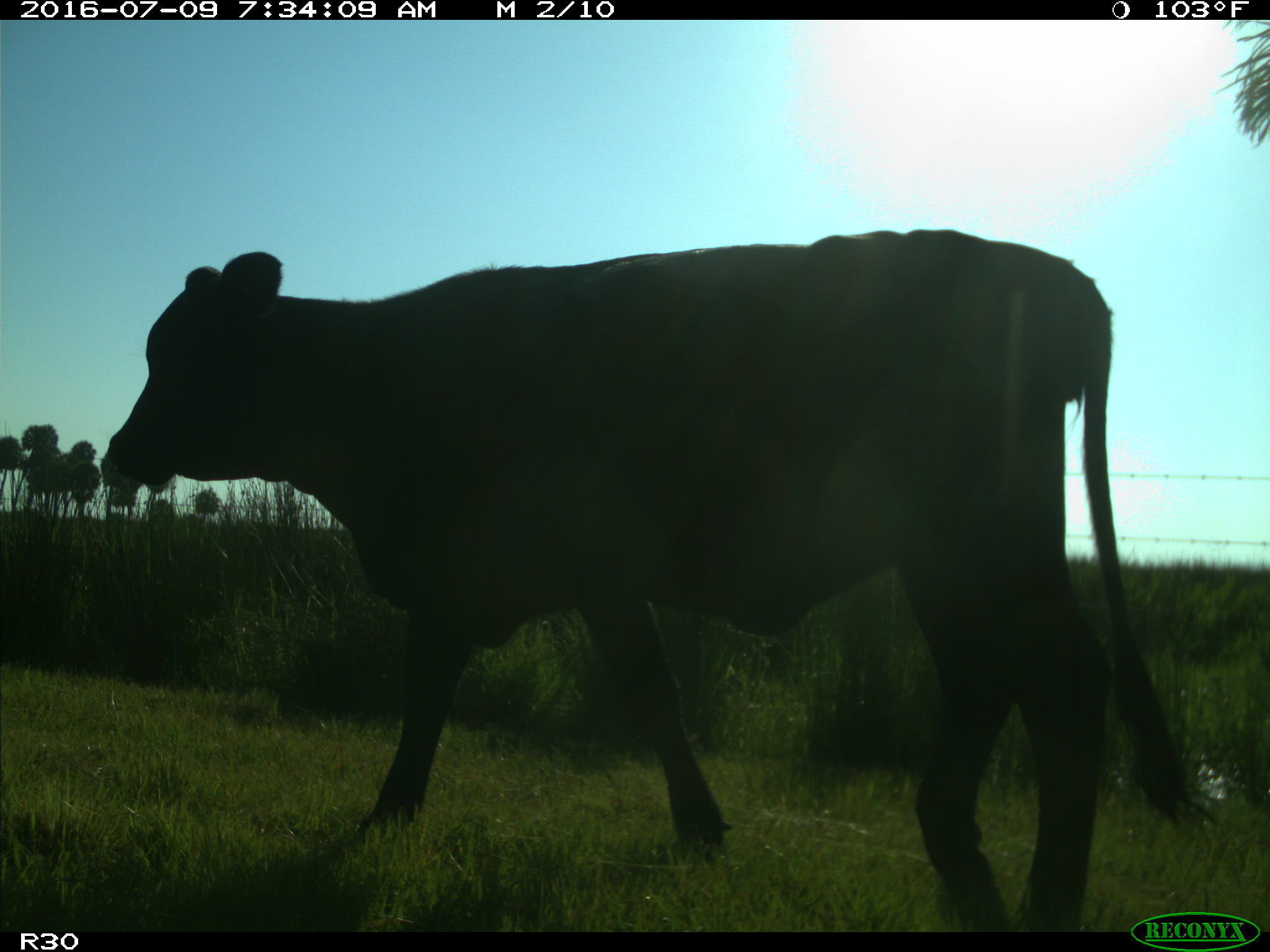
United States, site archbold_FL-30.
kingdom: Animalia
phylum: Chordata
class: Mammalia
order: Artiodactyla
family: Bovidae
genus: Bos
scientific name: Bos taurus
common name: domestic cow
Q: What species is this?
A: Bos taurus (domestic cow).